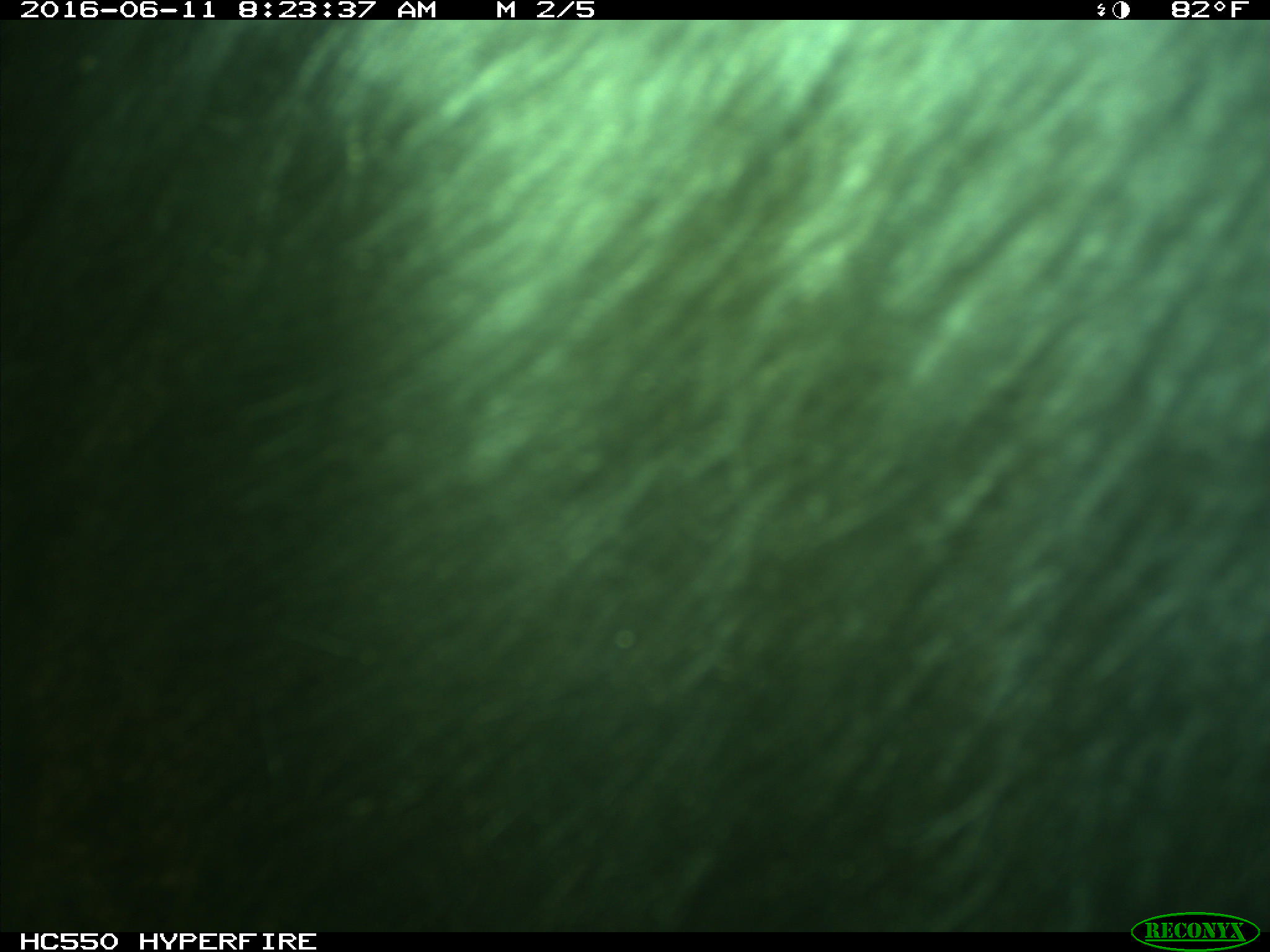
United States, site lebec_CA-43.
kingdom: Animalia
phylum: Chordata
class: Mammalia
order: Artiodactyla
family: Bovidae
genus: Bos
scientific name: Bos taurus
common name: domestic cow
Bos taurus (domestic cow).